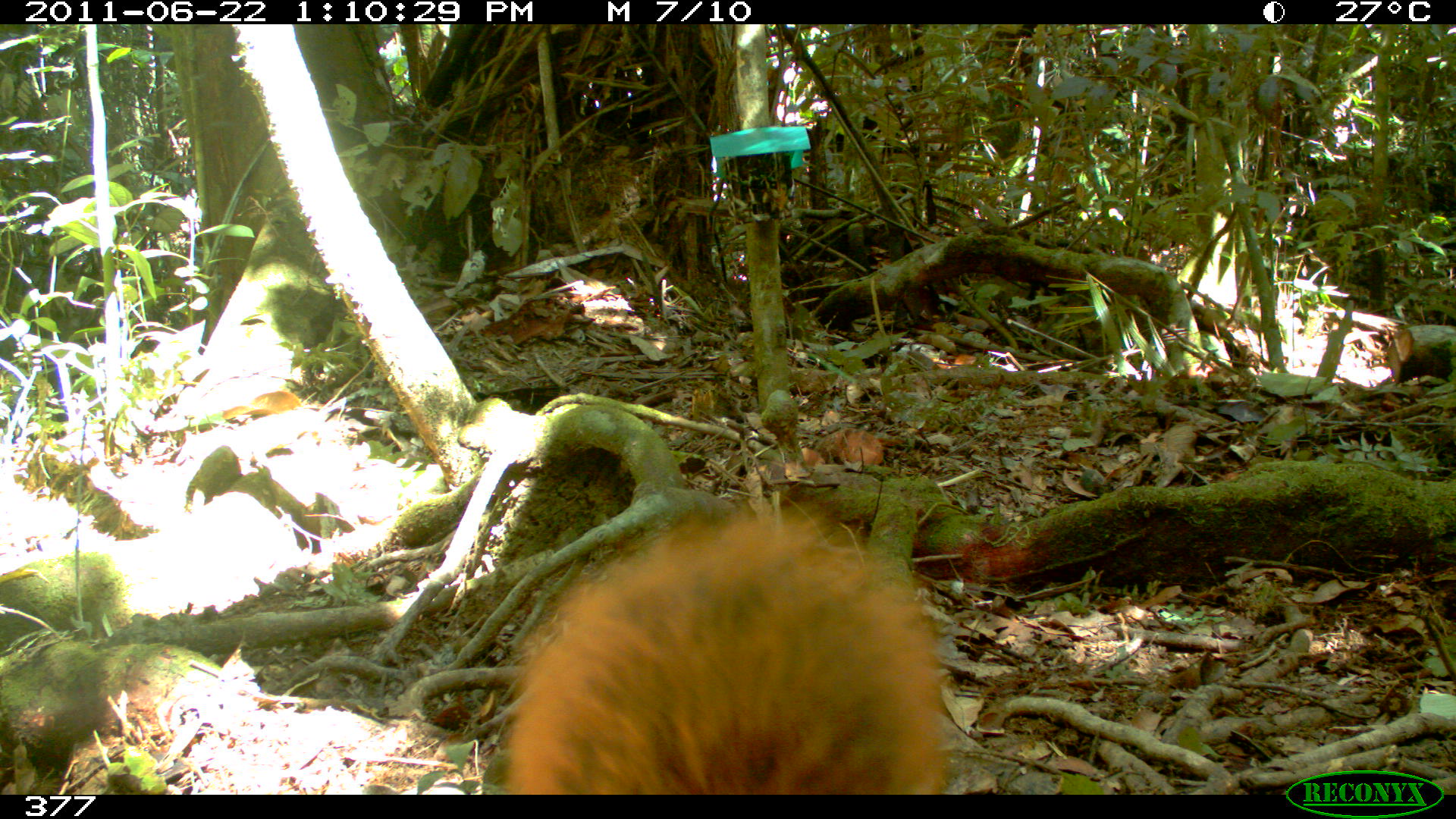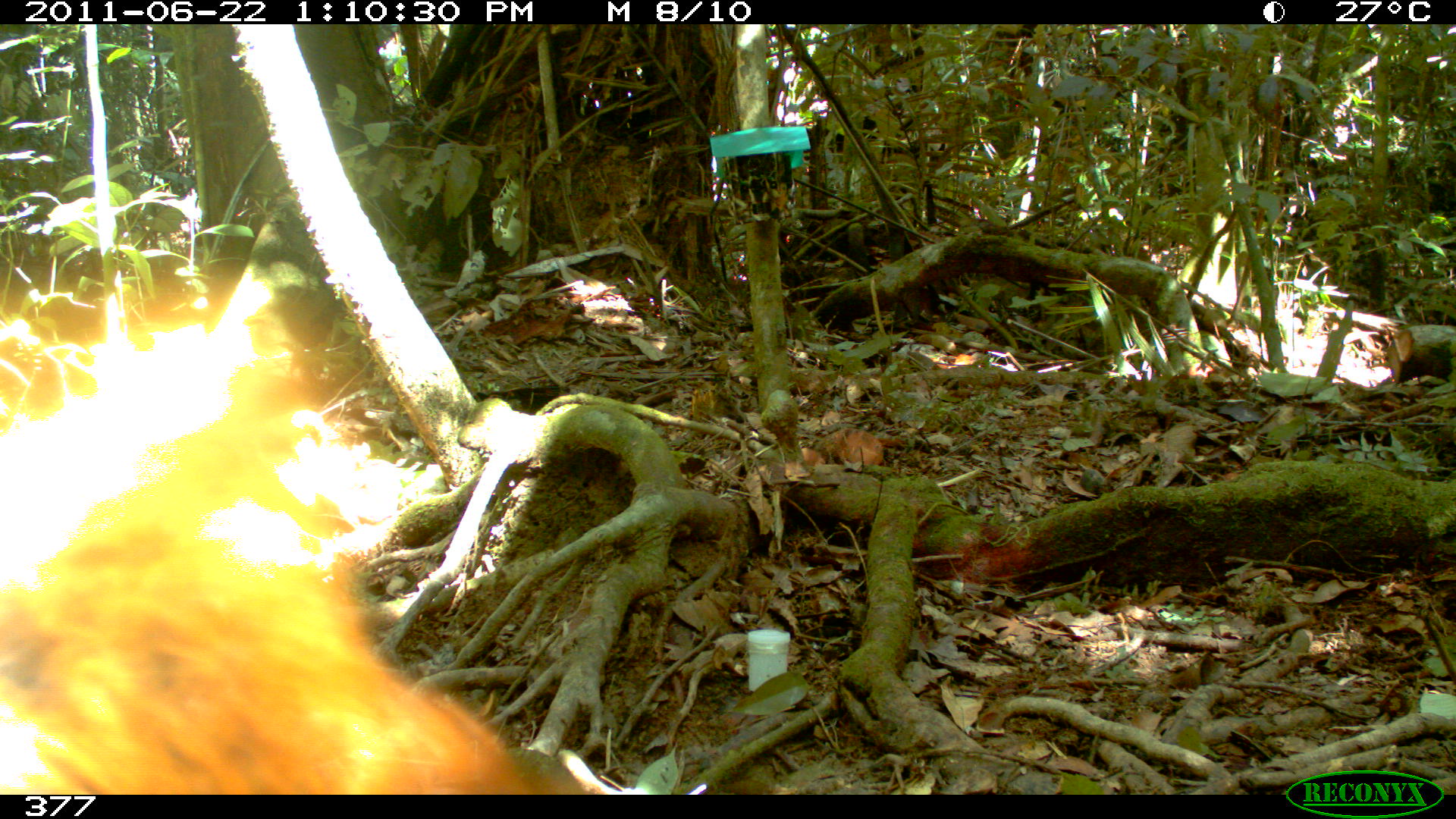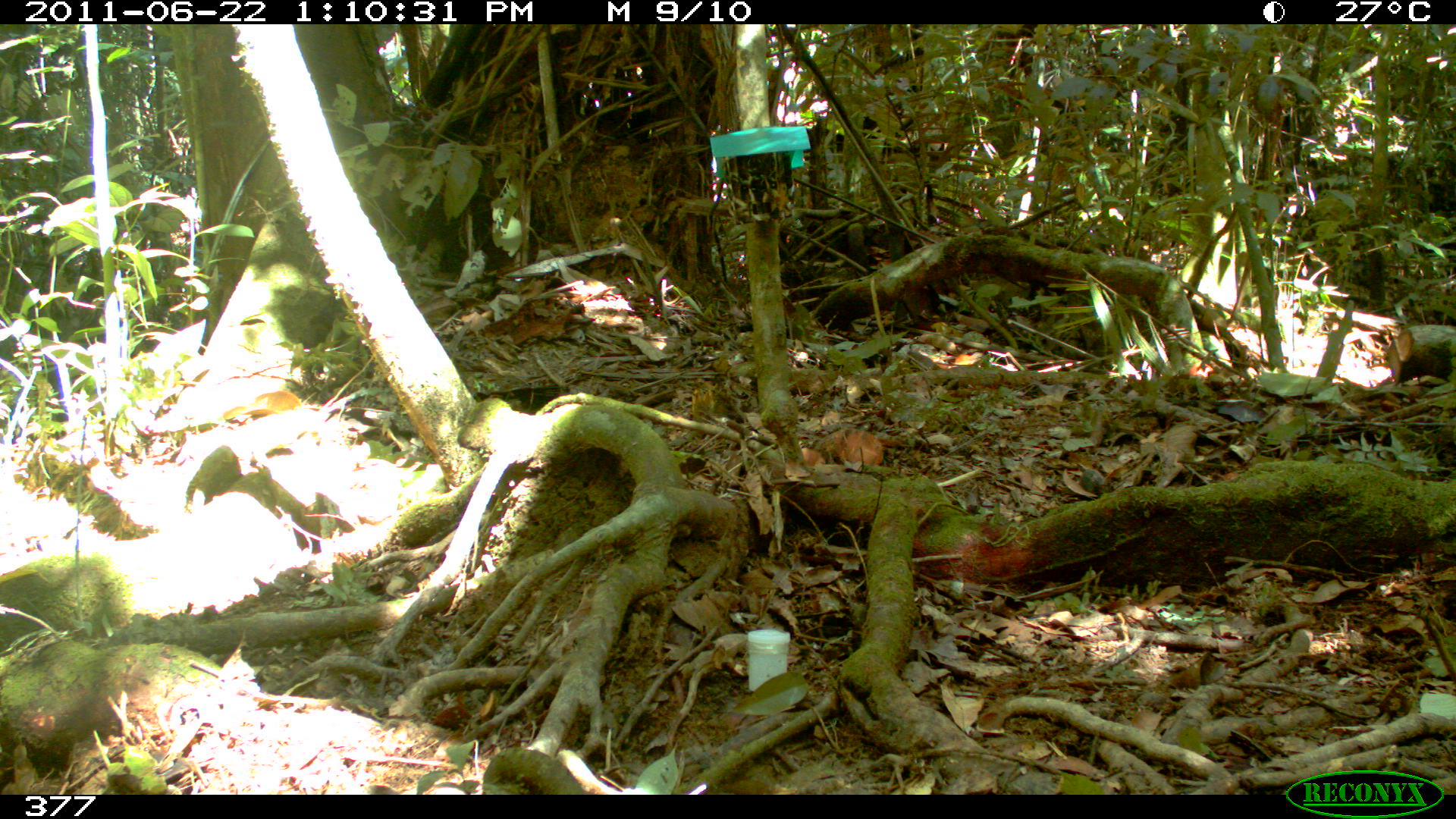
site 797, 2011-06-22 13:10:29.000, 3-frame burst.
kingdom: Animalia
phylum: Chordata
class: Mammalia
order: Rodentia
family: Sciuridae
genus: Sciurus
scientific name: Sciurus spadiceus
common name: southern amazon red squirrel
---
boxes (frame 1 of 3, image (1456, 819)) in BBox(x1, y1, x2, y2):
sciurus spadiceus: BBox(501, 502, 955, 797)